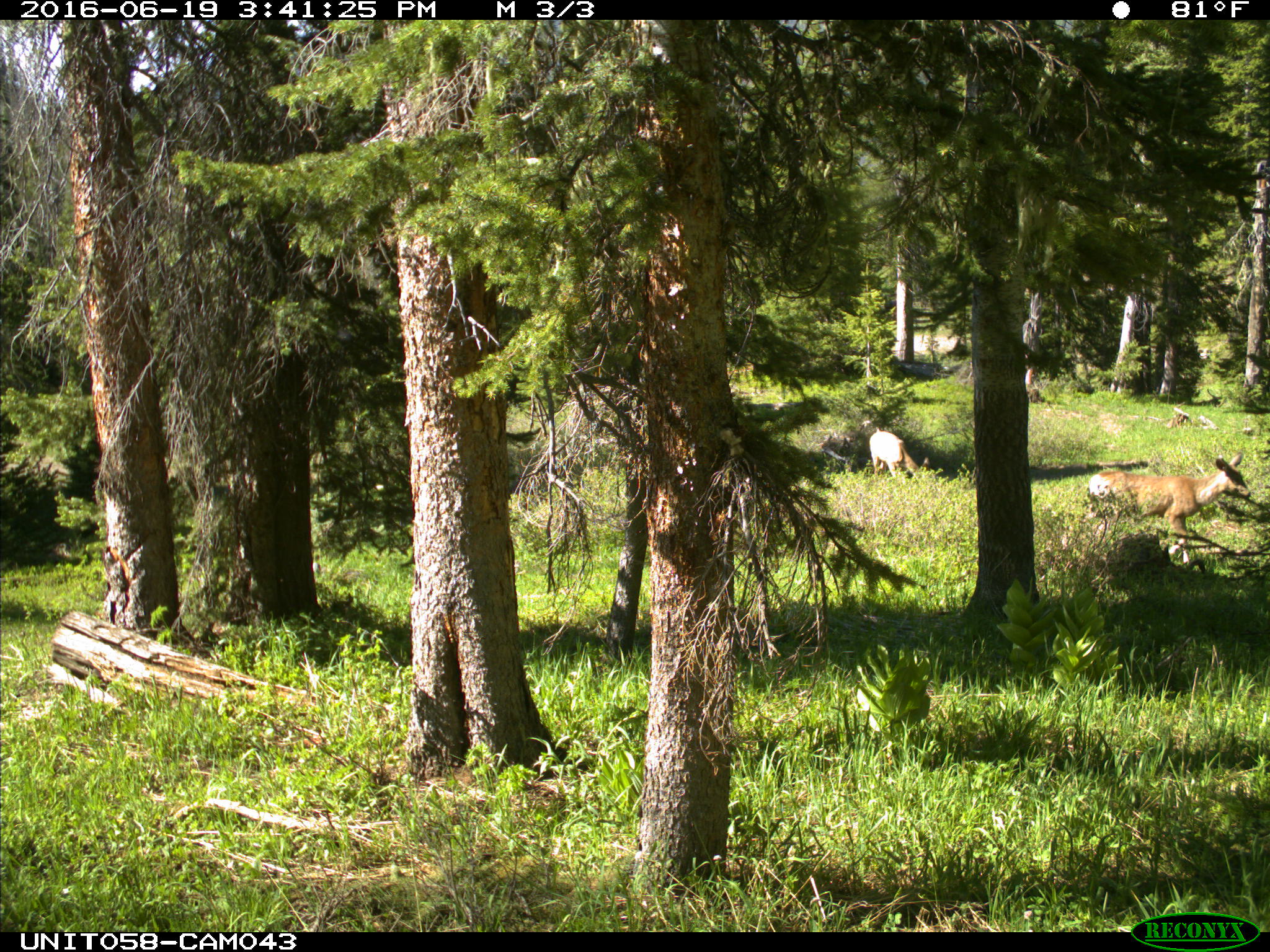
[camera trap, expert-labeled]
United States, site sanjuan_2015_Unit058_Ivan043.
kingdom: Animalia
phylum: Chordata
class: Mammalia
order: Artiodactyla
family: Cervidae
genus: Odocoileus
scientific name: Odocoileus hemionus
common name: mule deer